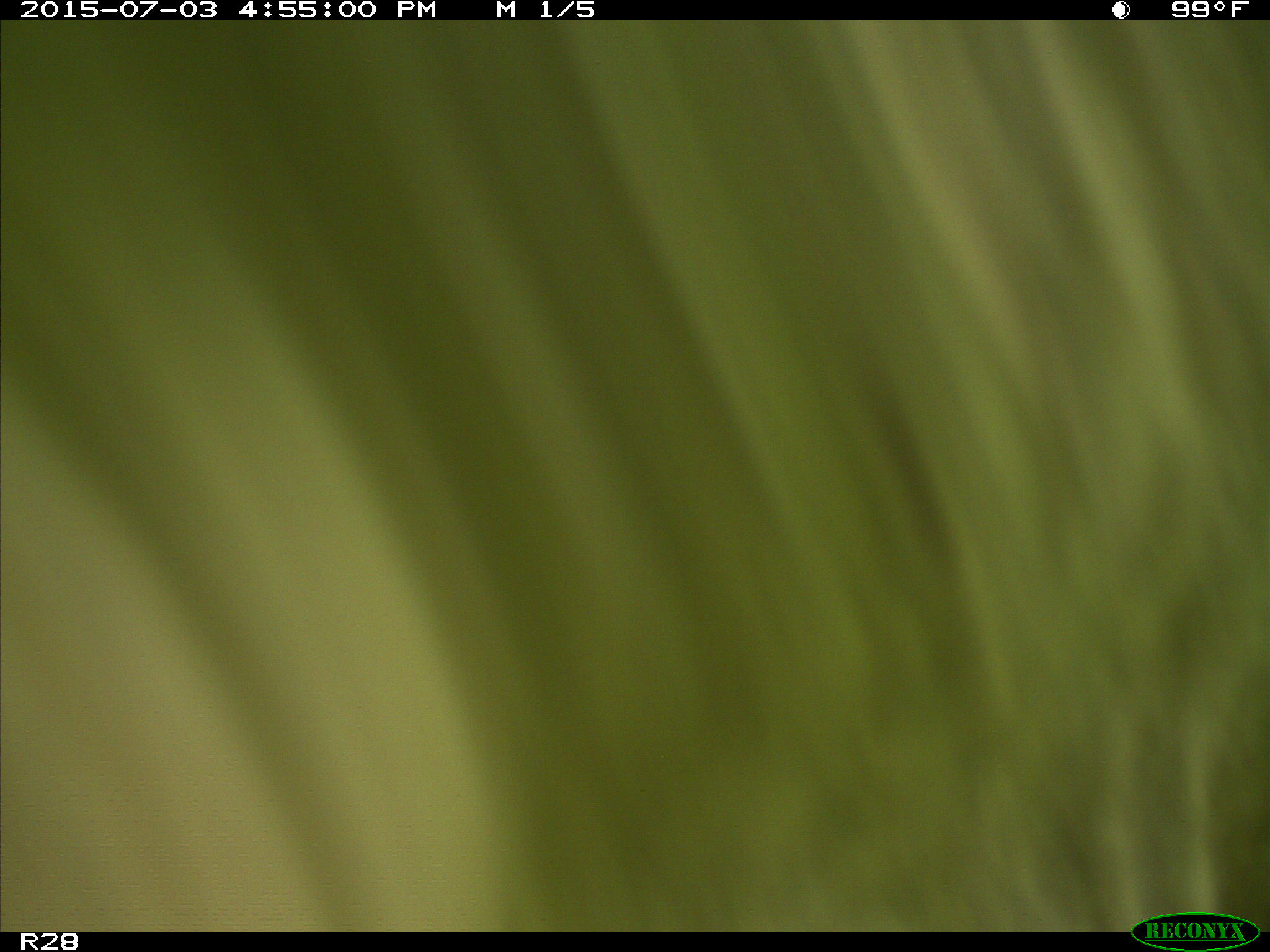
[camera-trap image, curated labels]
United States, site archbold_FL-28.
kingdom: Animalia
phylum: Chordata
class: Mammalia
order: Artiodactyla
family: Bovidae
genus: Bos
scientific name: Bos taurus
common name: domestic cow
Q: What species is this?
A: Bos taurus (domestic cow).